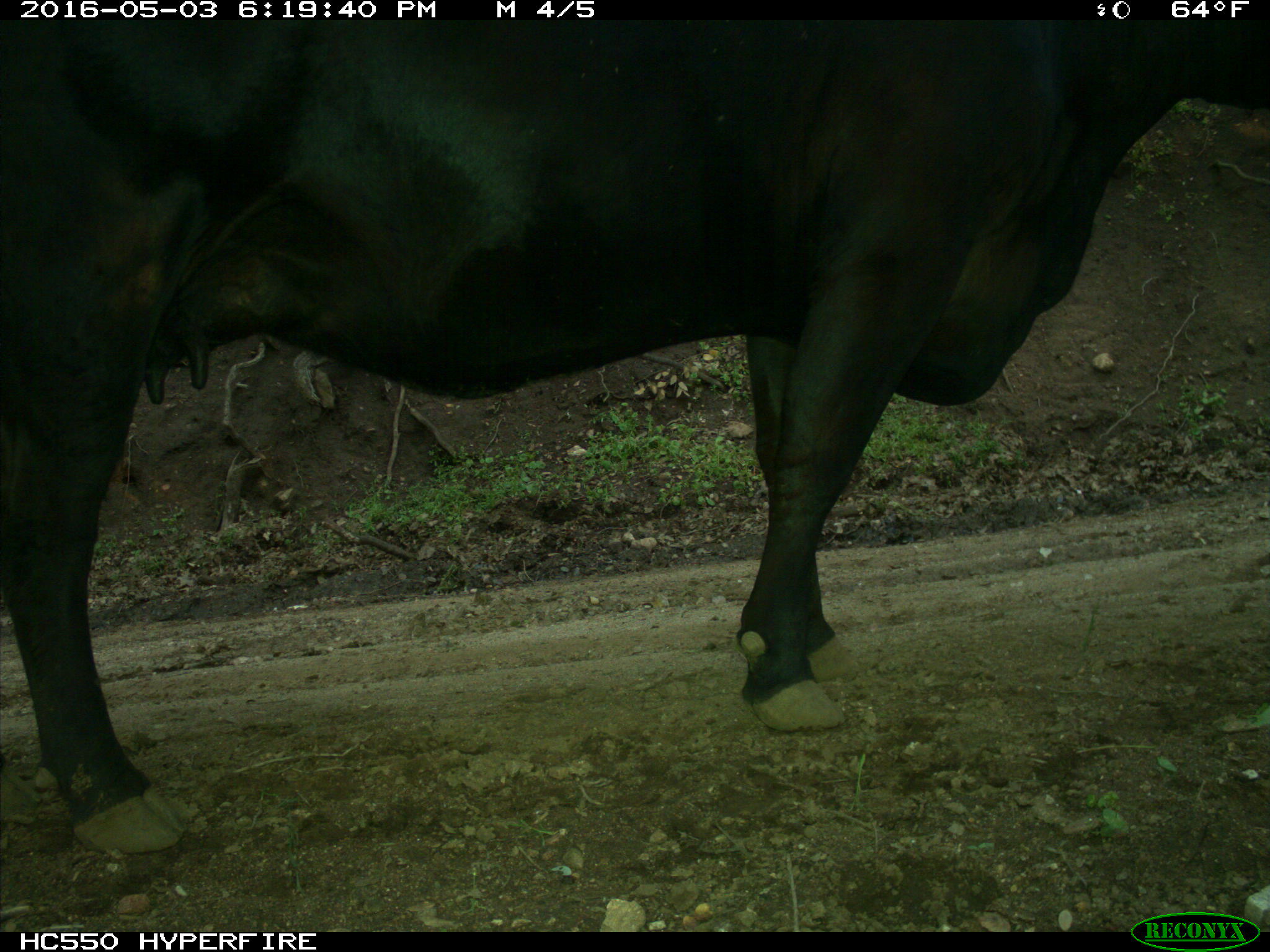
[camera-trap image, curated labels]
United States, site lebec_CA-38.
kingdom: Animalia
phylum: Chordata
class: Mammalia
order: Artiodactyla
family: Bovidae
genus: Bos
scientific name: Bos taurus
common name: domestic cow